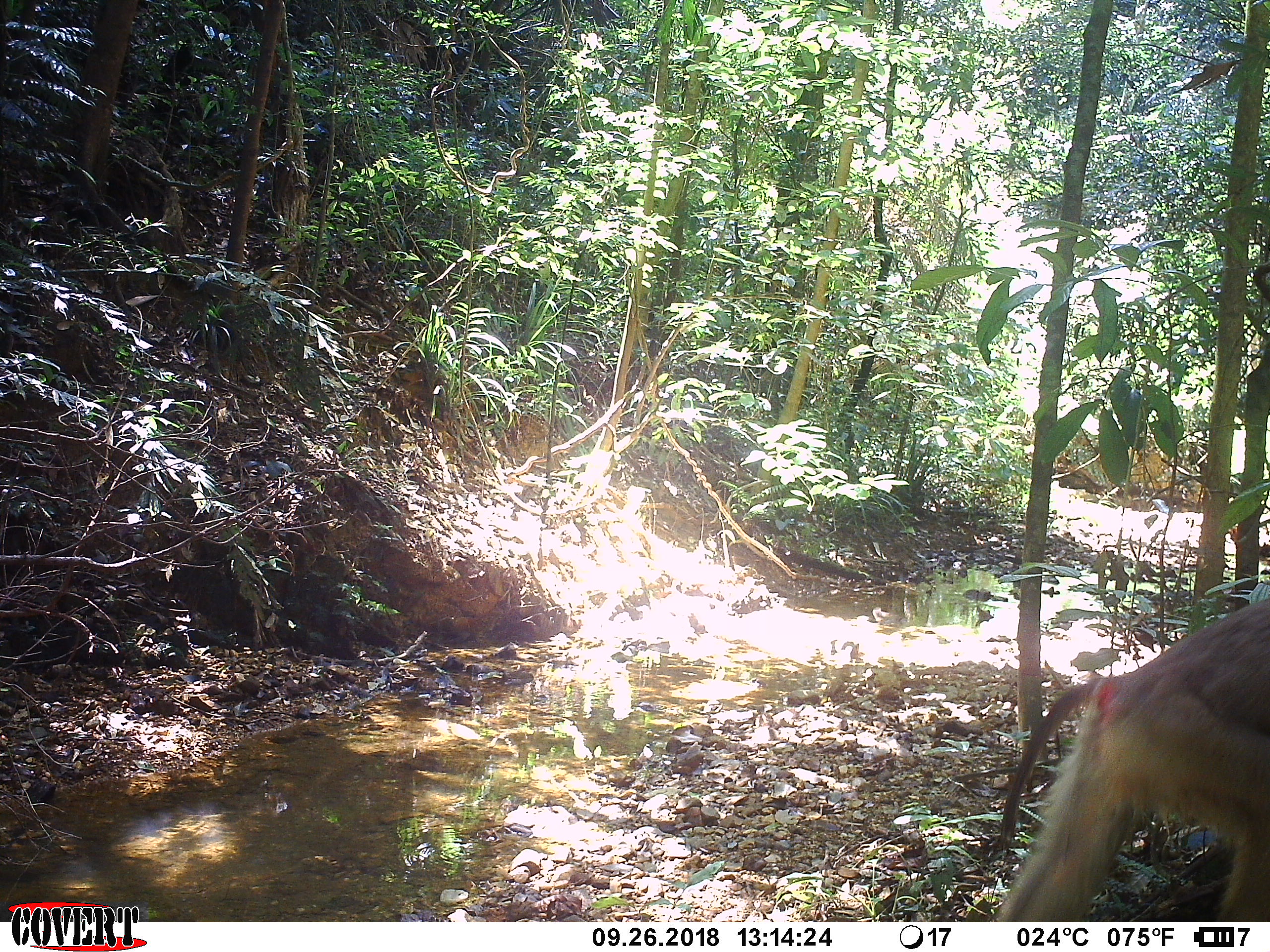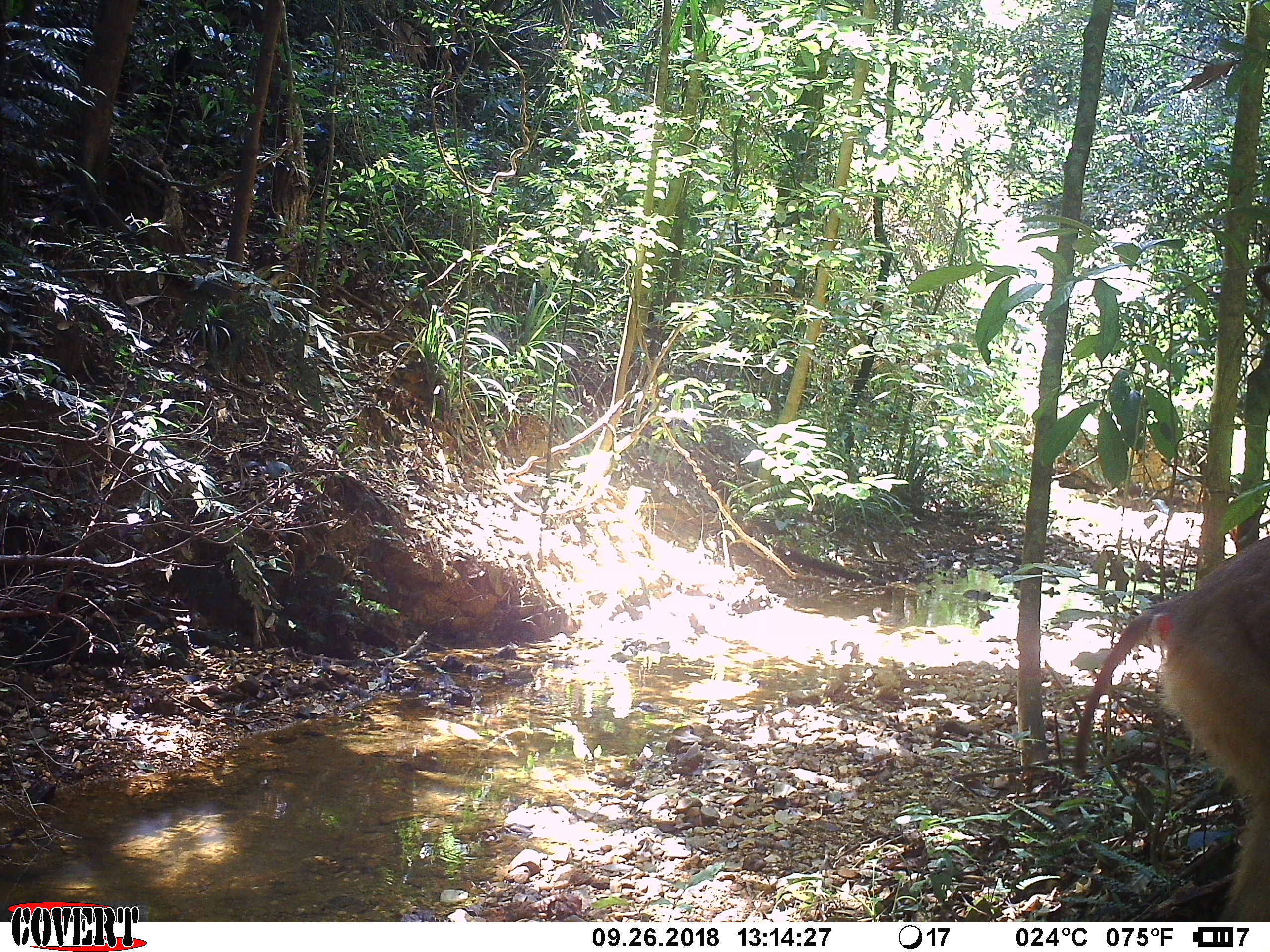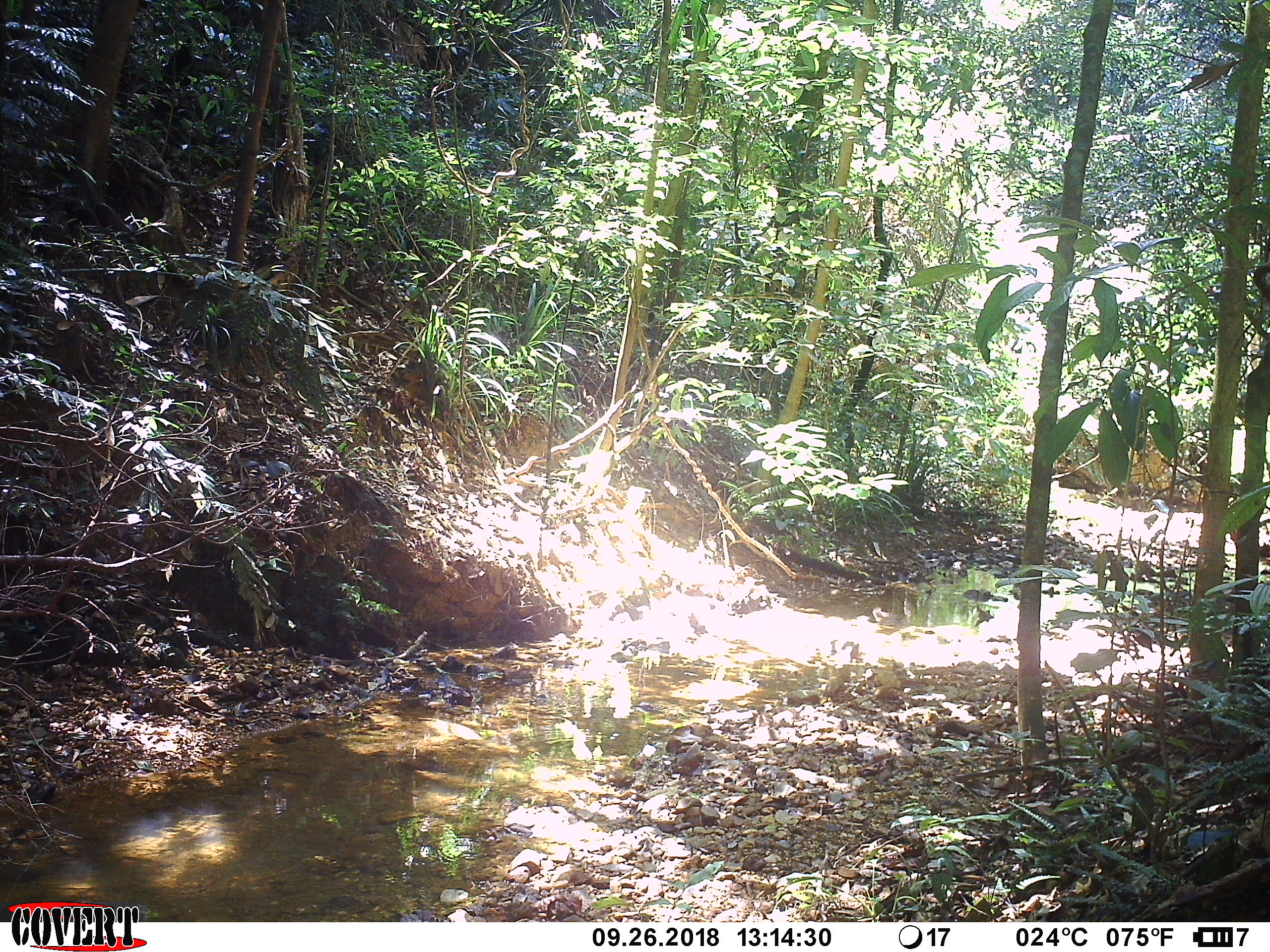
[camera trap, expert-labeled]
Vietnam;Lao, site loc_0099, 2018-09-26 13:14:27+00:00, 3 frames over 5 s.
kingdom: Animalia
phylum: Chordata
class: Mammalia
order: Primates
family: Cercopithecidae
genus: Macaca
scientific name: Macaca nemestrina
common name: pig-tailed macaque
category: pig tailed macaque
Pig tailed macaque (pig-tailed macaque) (Macaca nemestrina). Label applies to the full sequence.